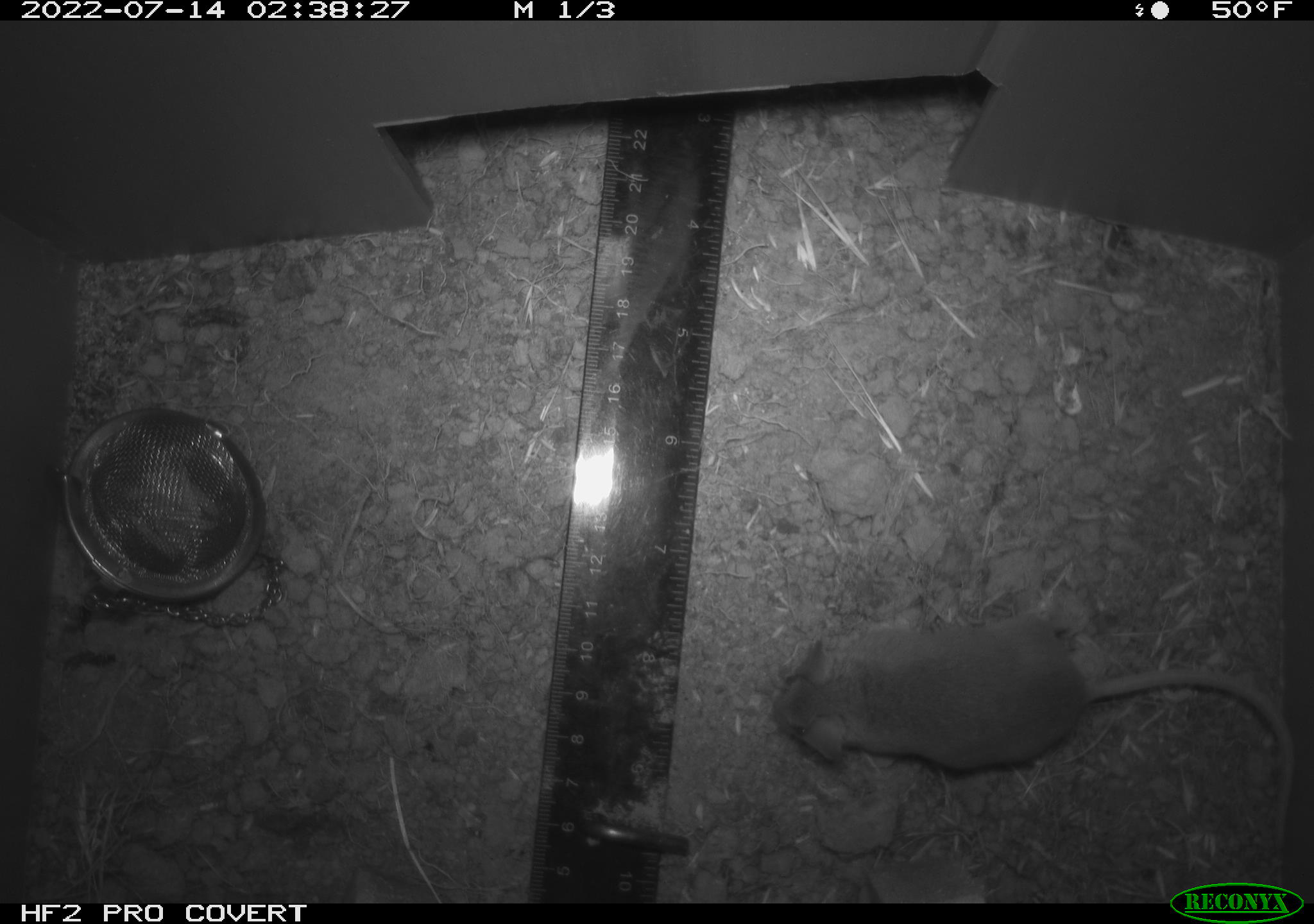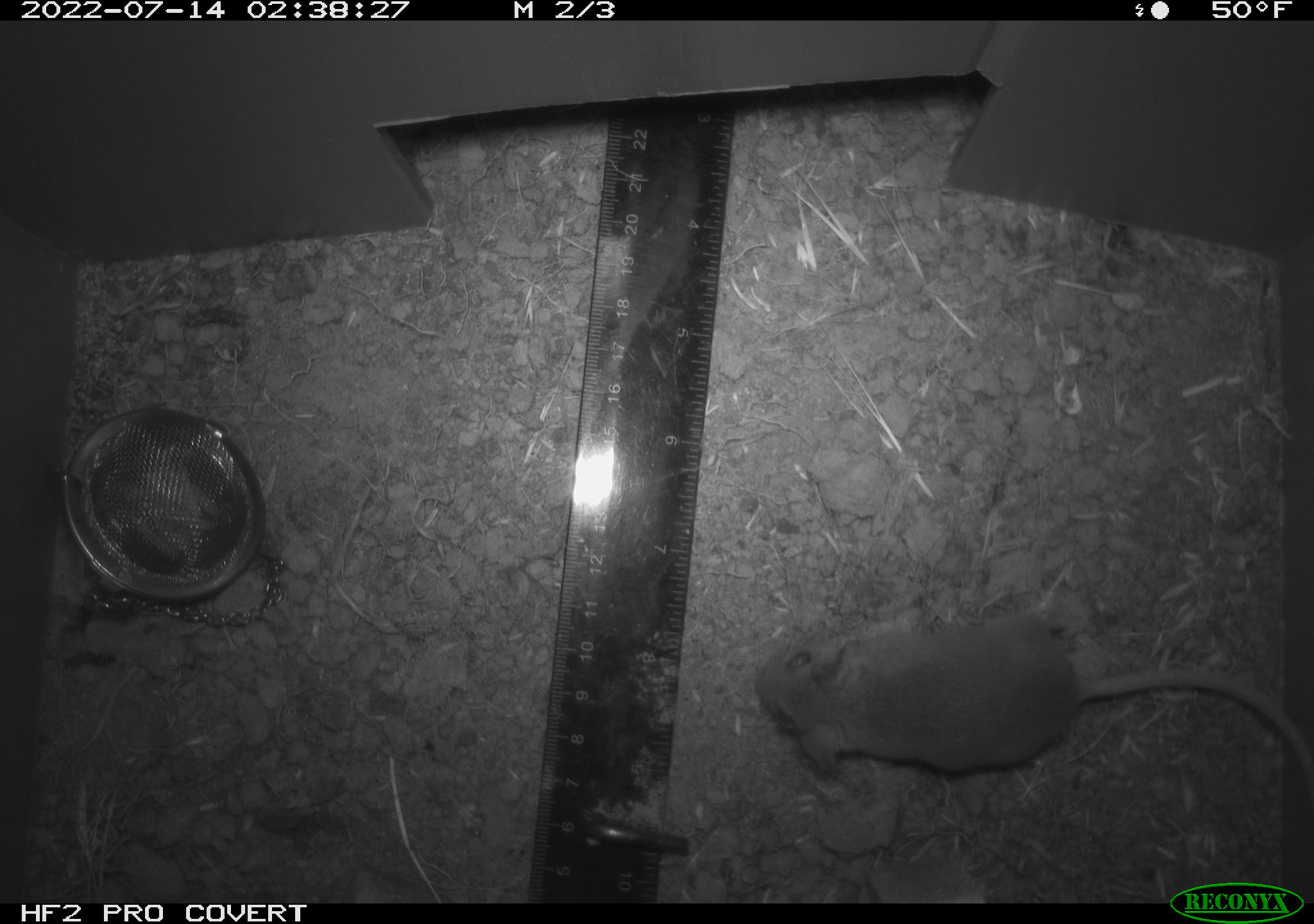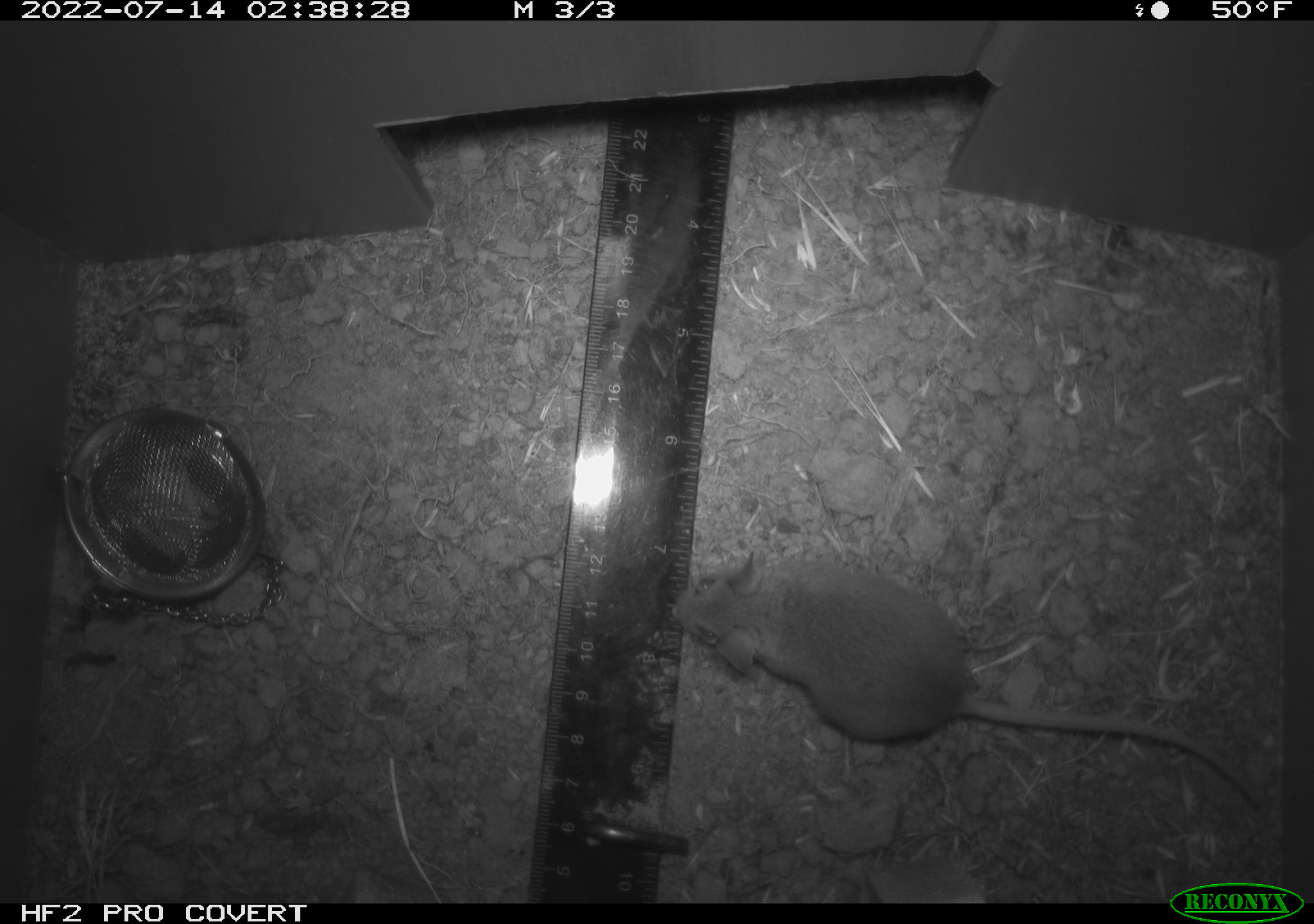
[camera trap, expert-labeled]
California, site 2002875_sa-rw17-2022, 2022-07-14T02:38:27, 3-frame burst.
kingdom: Animalia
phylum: Chordata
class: Mammalia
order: Rodentia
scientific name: Rodentia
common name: mouse species